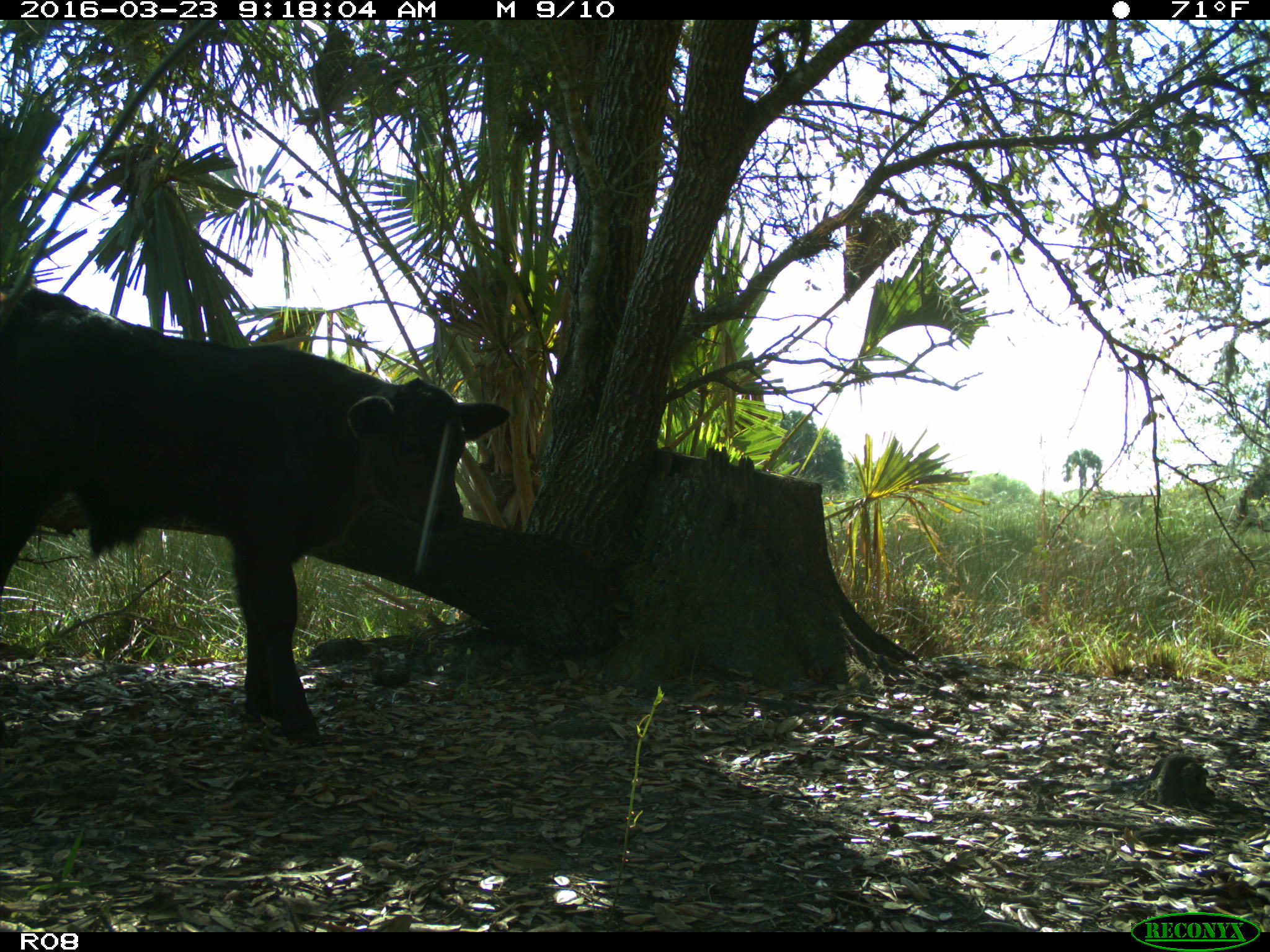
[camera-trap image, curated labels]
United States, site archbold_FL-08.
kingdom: Animalia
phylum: Chordata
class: Mammalia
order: Artiodactyla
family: Bovidae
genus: Bos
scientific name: Bos taurus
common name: domestic cow